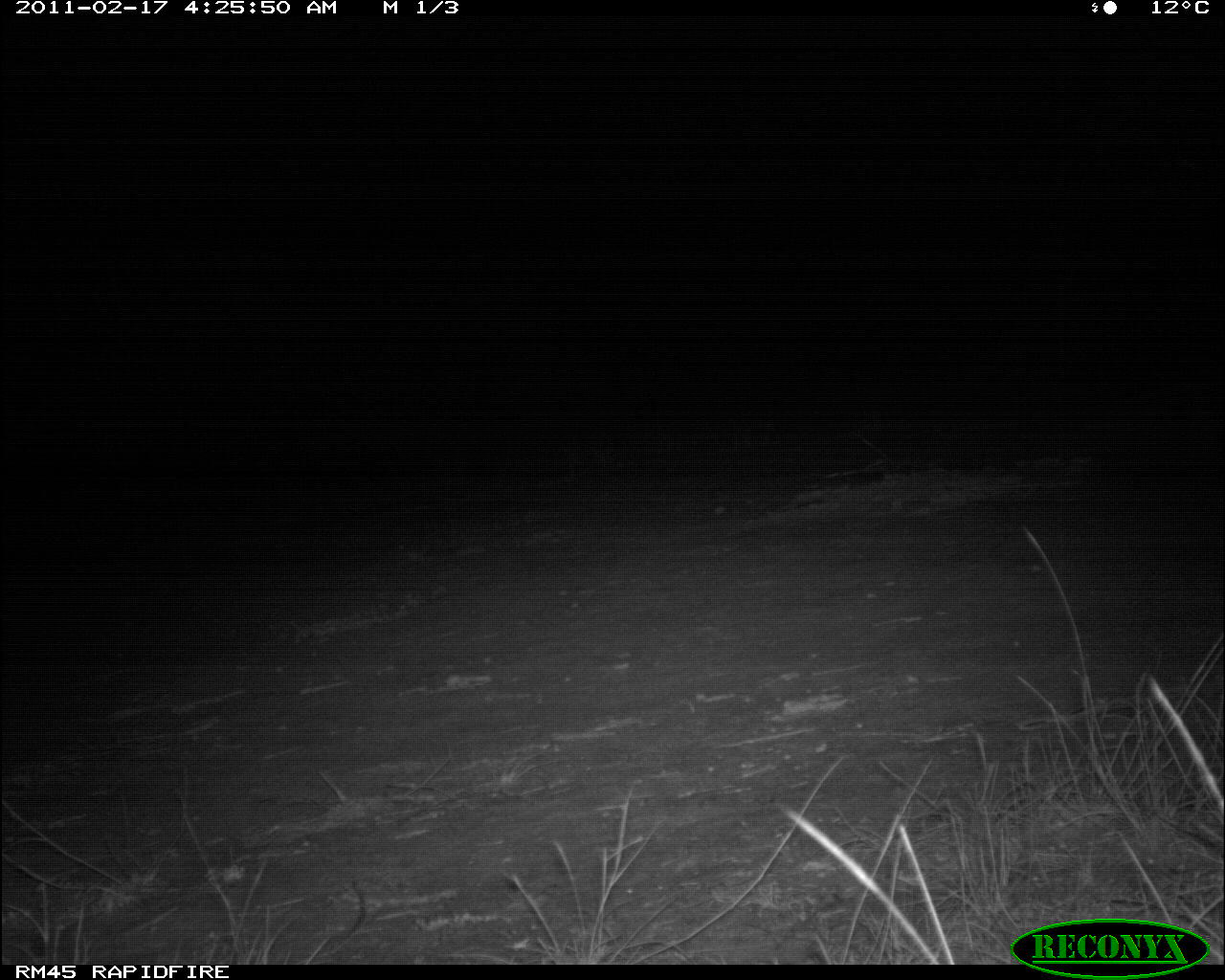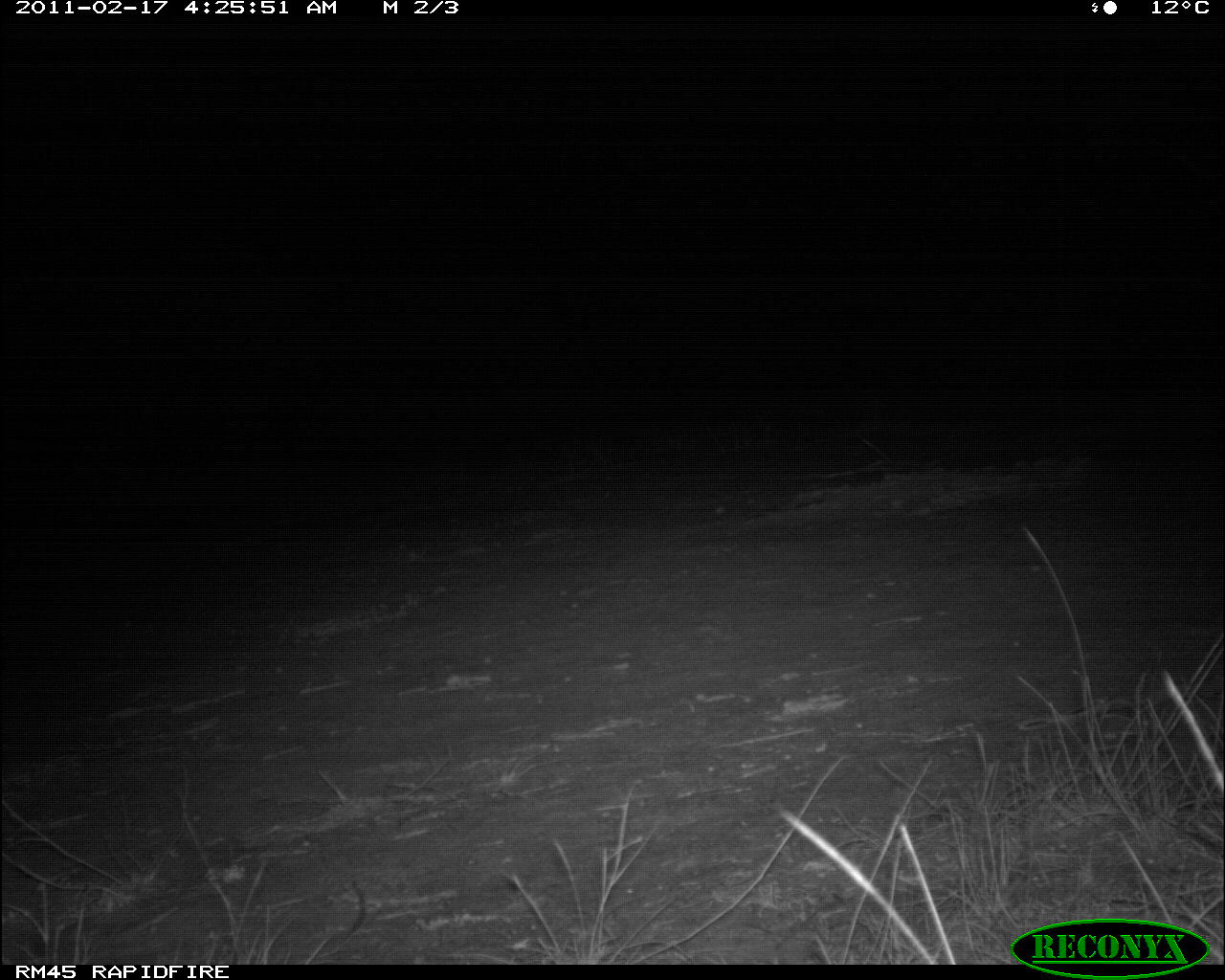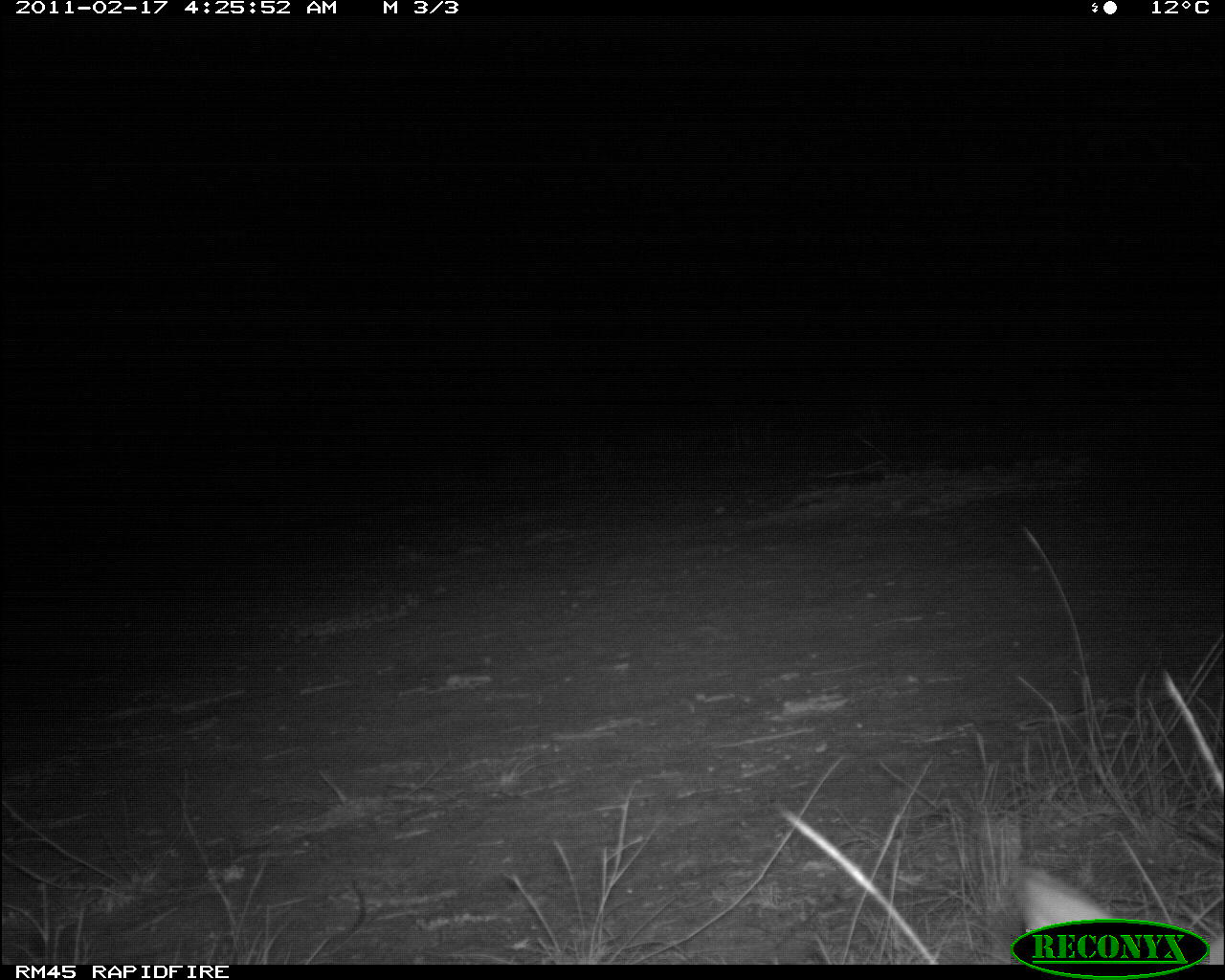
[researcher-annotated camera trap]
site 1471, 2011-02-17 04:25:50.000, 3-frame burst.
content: unidentified animal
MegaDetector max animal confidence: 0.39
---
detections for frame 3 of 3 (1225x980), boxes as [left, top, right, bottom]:
unknown: [1011, 867, 1225, 964]